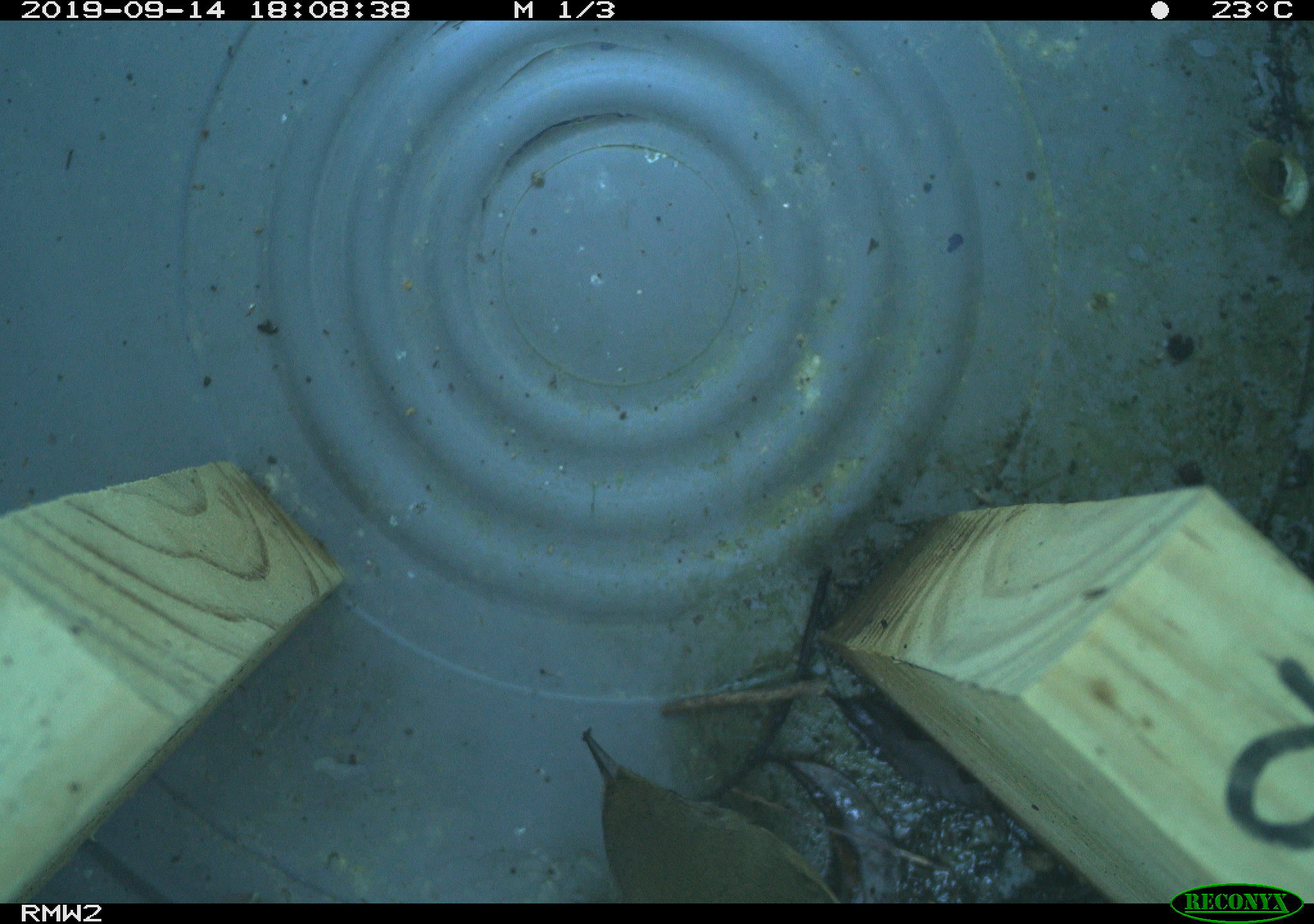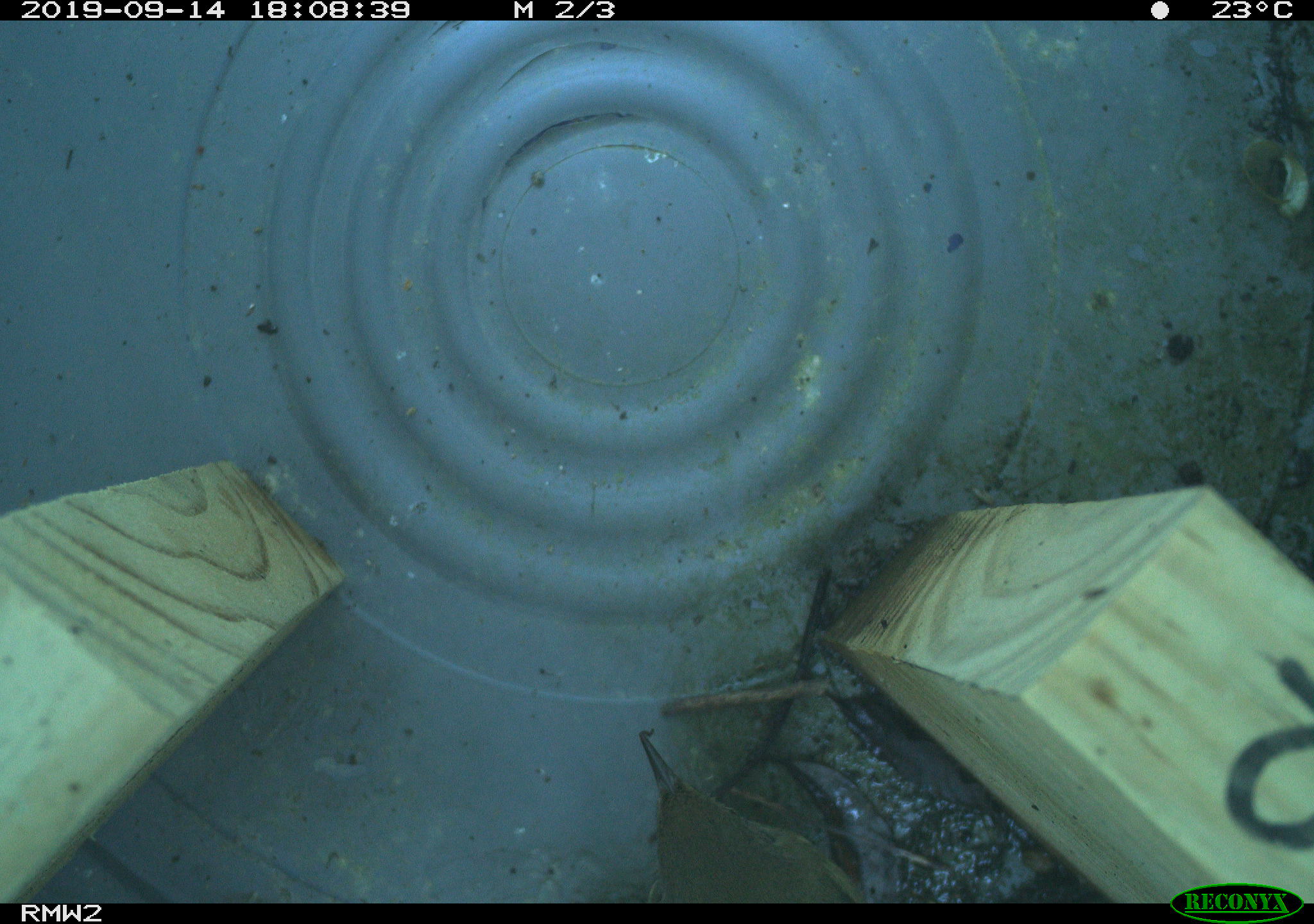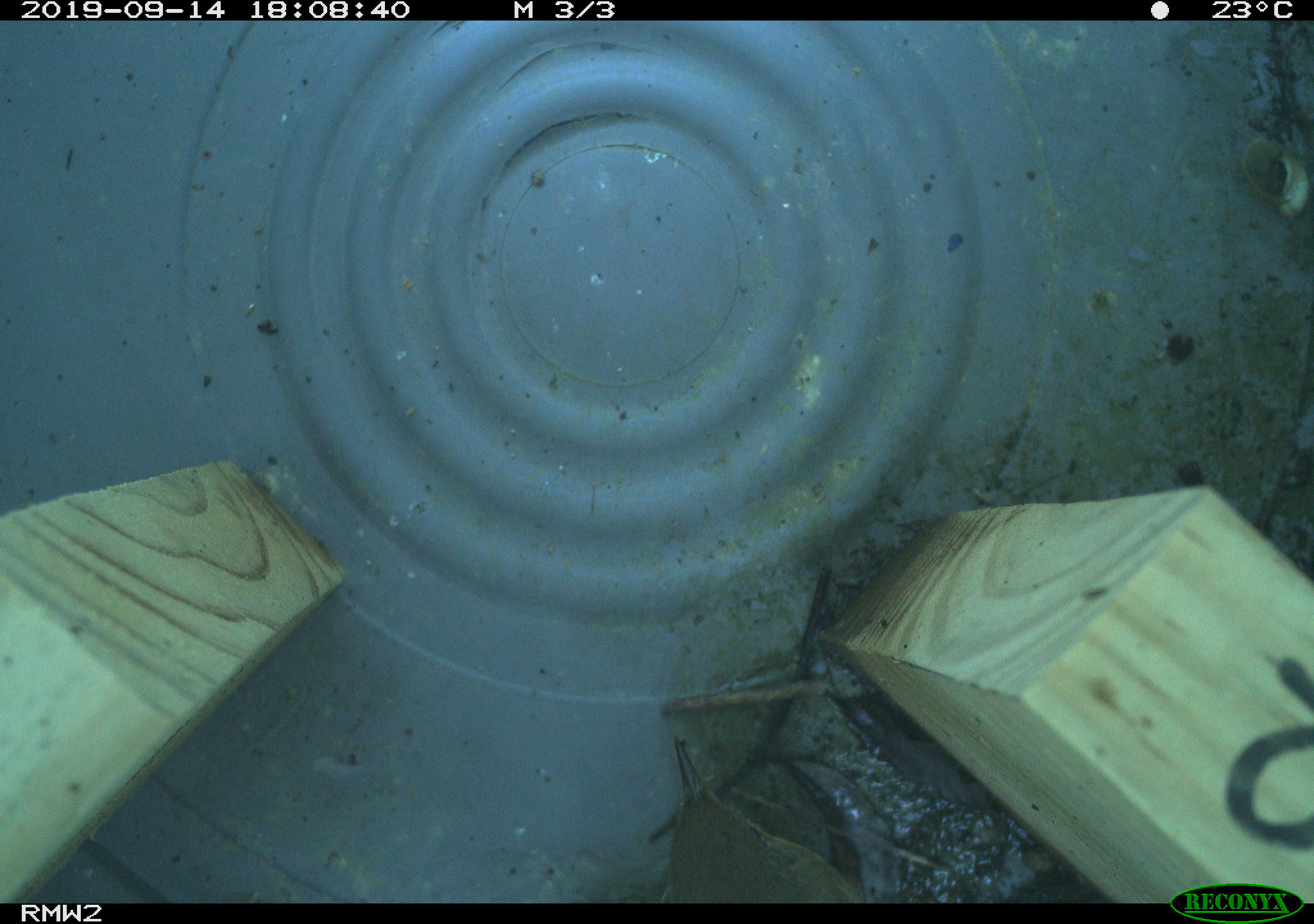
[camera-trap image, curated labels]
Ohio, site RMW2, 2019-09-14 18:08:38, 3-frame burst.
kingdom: Animalia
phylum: Chordata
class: Aves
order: Passeriformes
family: Parulidae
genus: Geothlypis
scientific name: Geothlypis trichas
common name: common yellowthroat